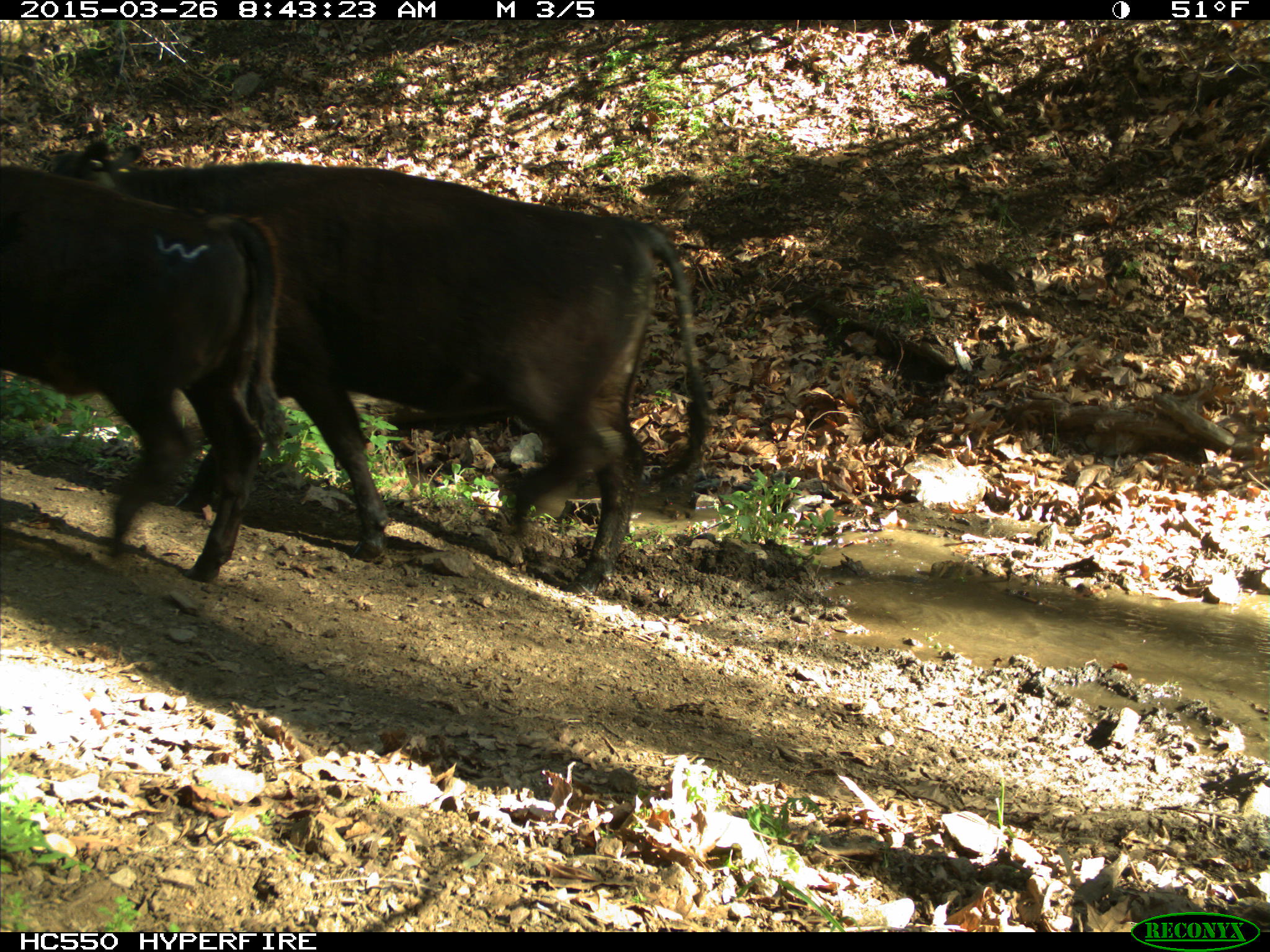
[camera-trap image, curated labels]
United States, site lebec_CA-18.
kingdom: Animalia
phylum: Chordata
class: Mammalia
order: Artiodactyla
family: Bovidae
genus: Bos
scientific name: Bos taurus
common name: domestic cow